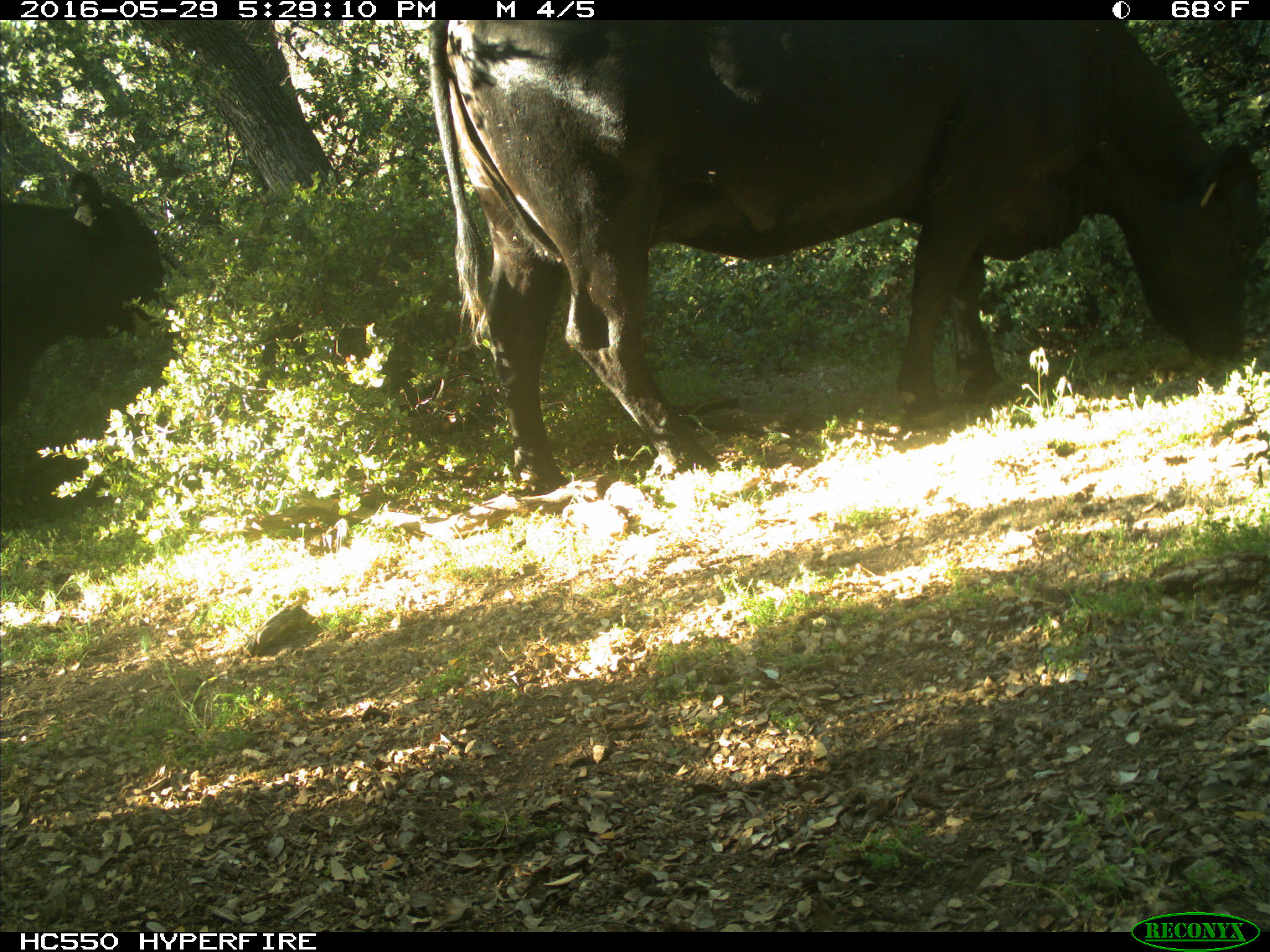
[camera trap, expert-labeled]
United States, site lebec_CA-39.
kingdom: Animalia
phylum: Chordata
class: Mammalia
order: Artiodactyla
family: Bovidae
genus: Bos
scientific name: Bos taurus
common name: domestic cow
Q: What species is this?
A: Bos taurus (domestic cow).